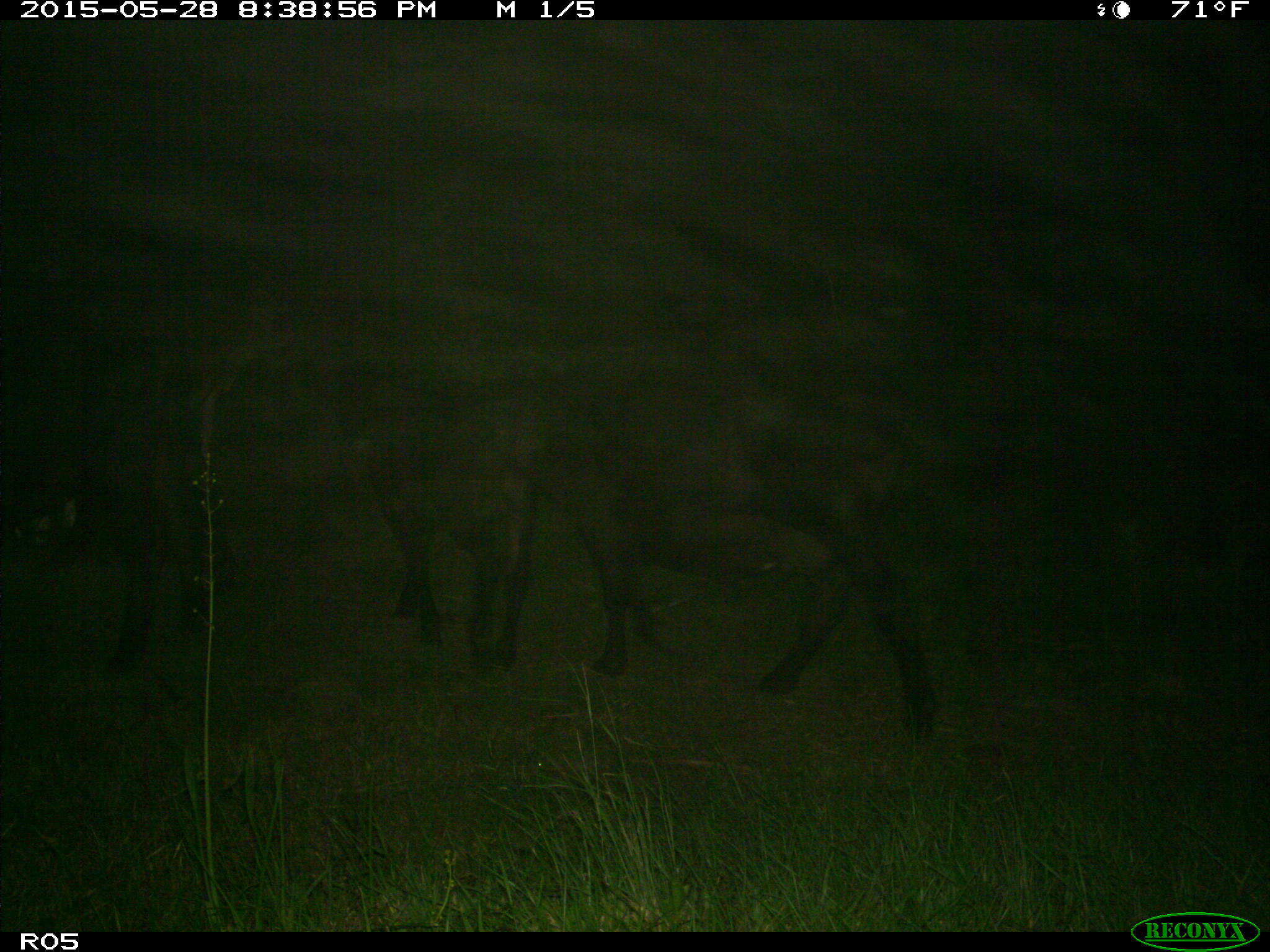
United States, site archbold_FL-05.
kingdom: Animalia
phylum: Chordata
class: Mammalia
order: Artiodactyla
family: Bovidae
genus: Bos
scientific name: Bos taurus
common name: domestic cow